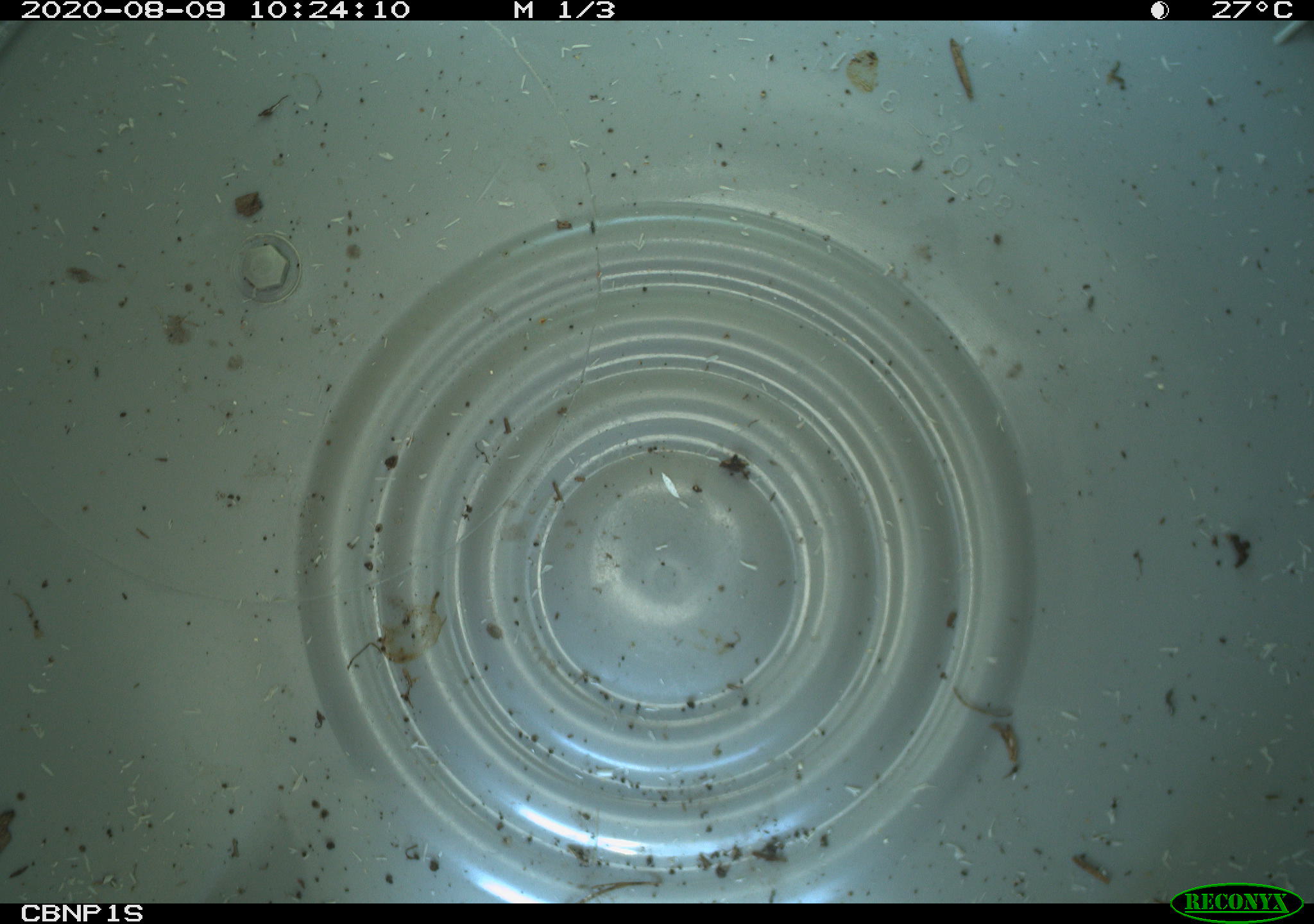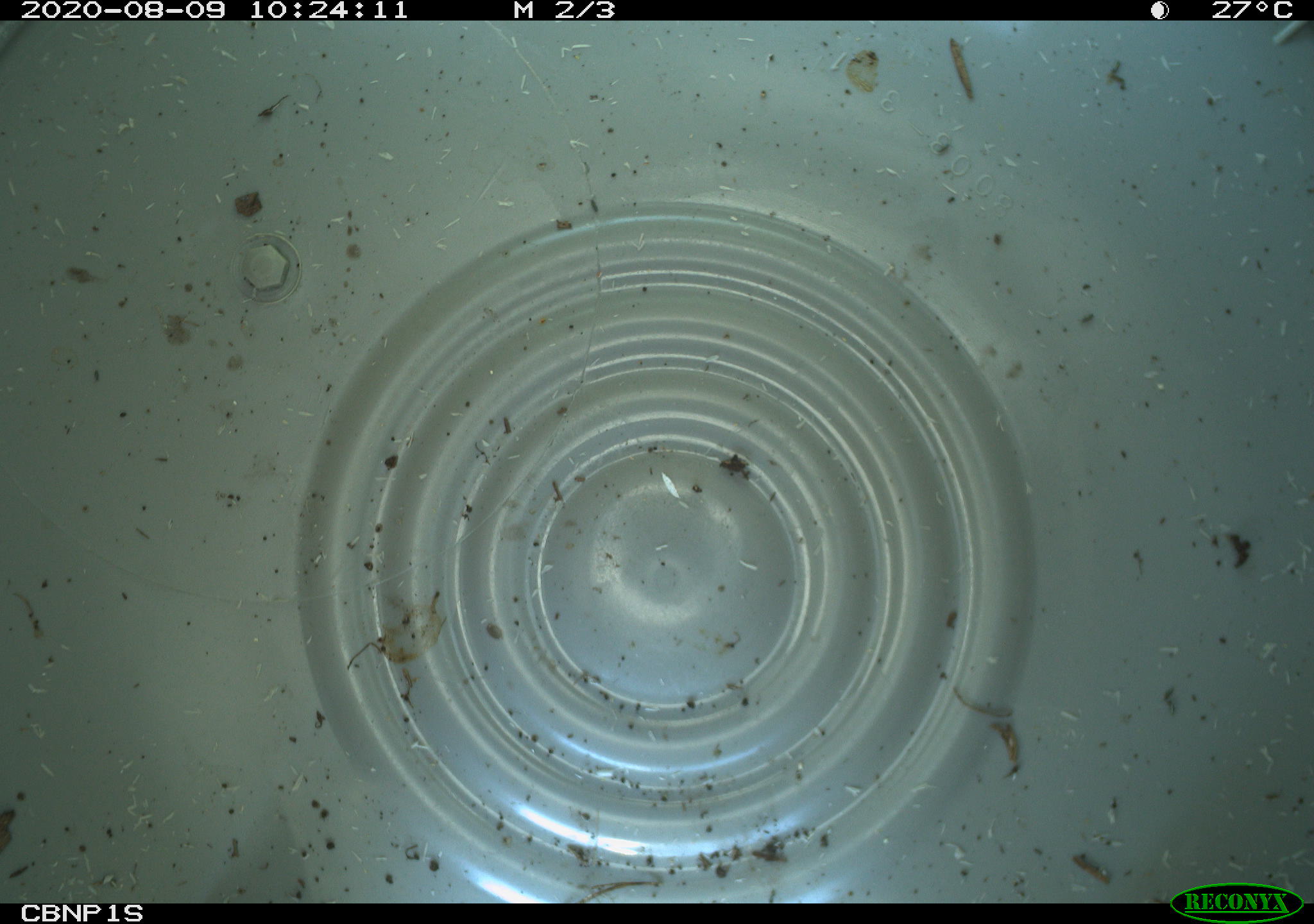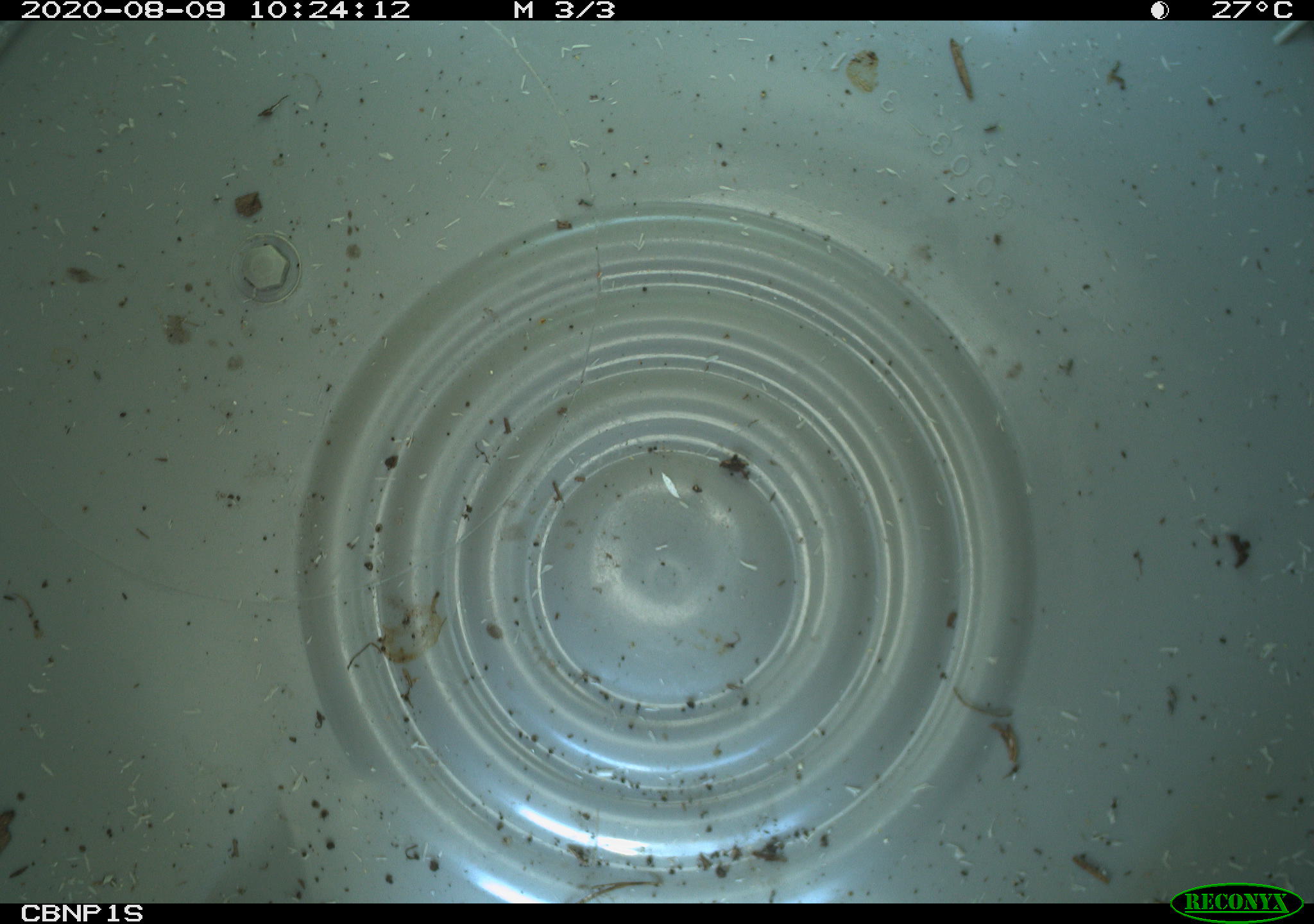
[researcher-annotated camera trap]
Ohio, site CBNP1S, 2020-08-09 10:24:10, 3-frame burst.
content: no animal present